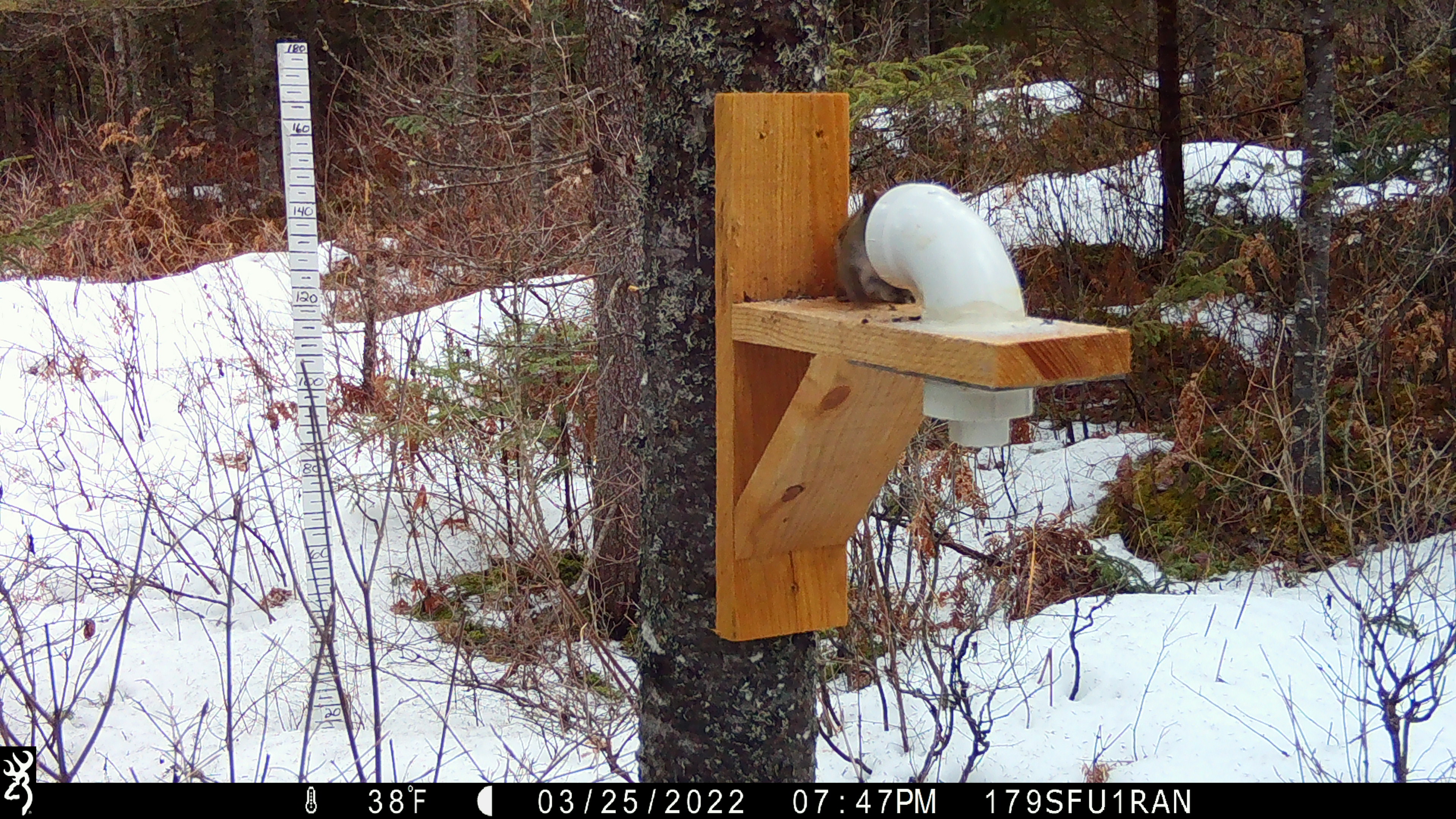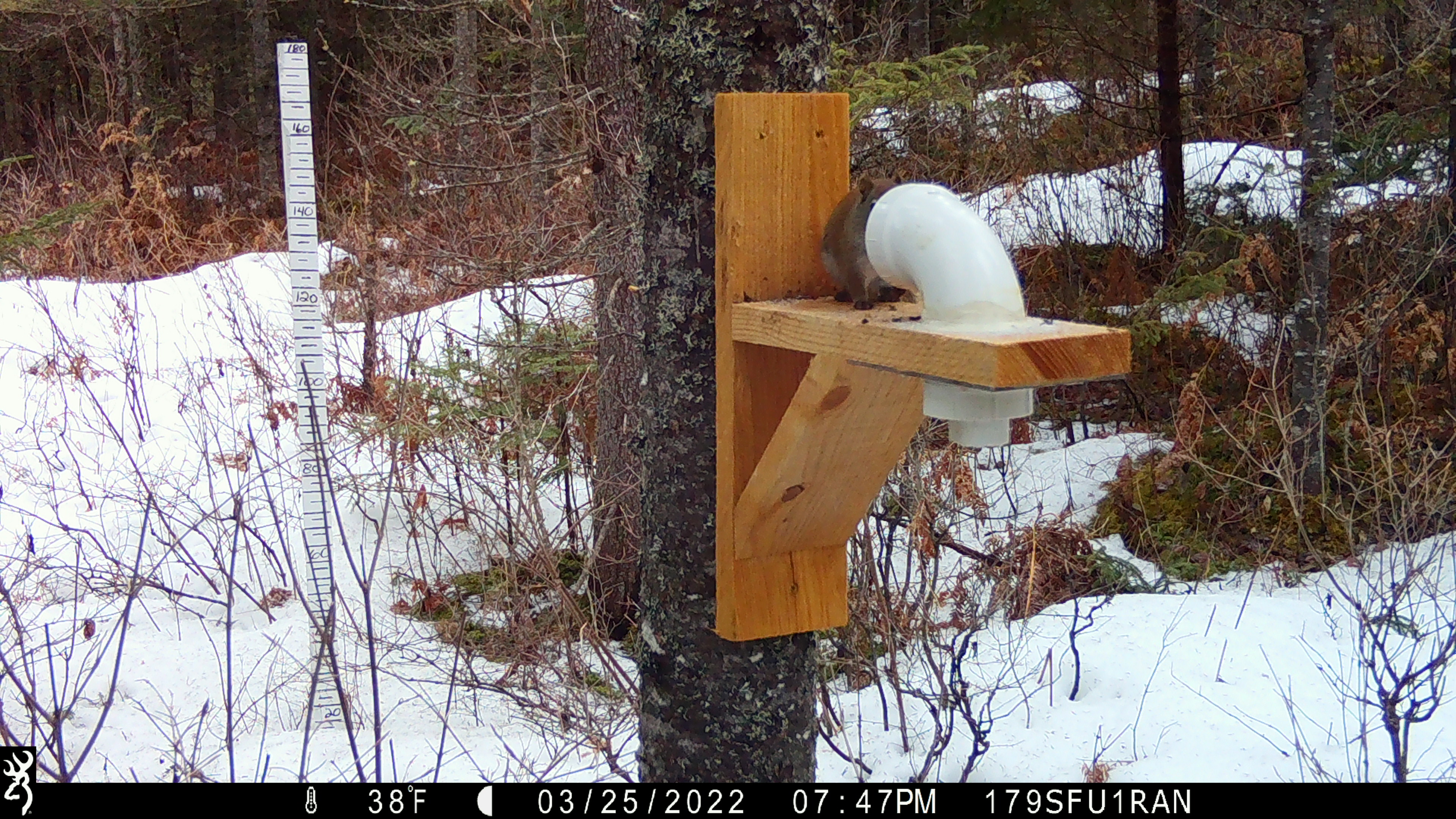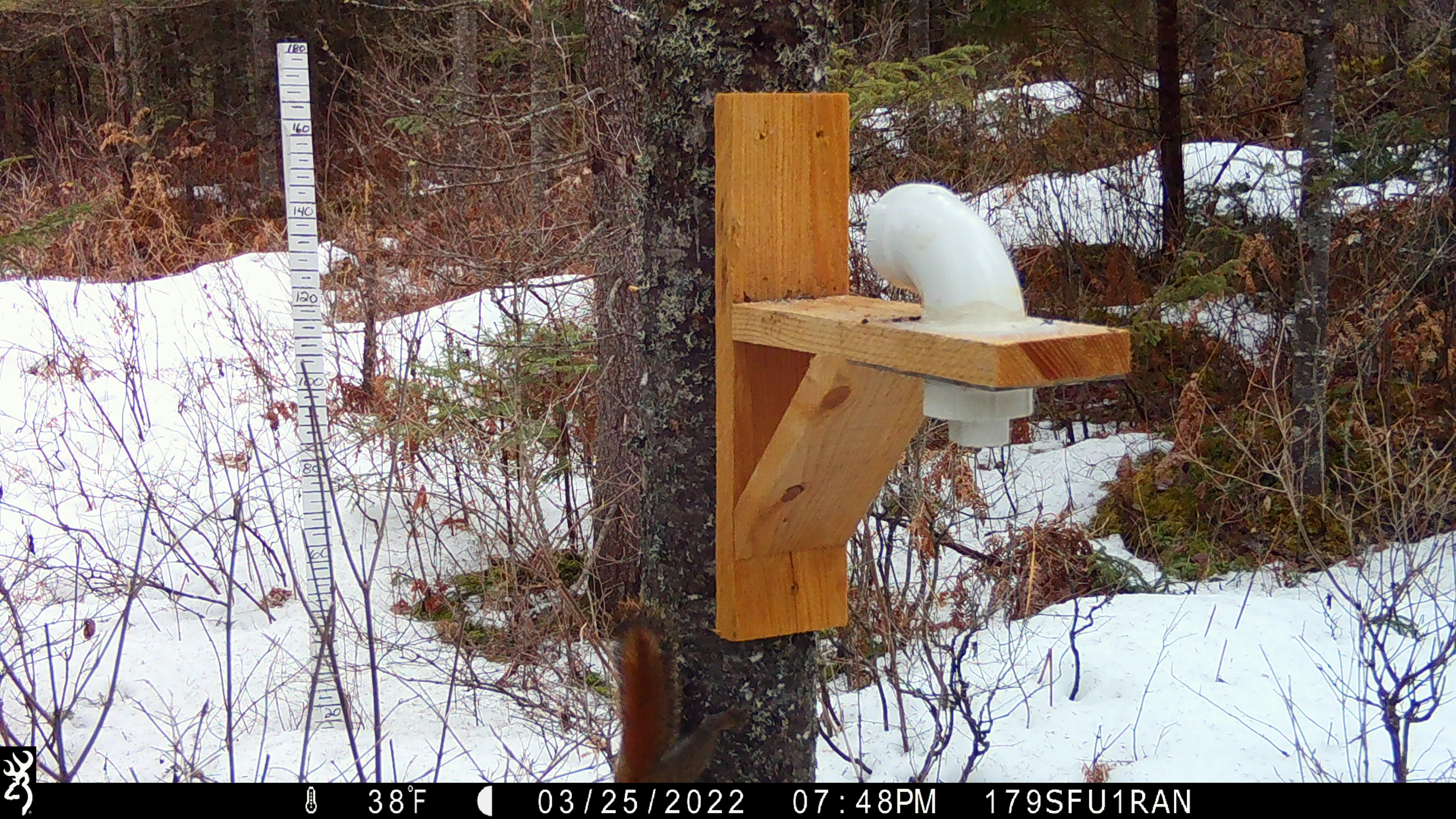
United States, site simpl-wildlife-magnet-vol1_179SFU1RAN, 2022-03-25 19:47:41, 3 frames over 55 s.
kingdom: Animalia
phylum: Chordata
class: Mammalia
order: Rodentia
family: Sciuridae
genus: Tamiasciurus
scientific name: Tamiasciurus hudsonicus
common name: red squirrel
Red squirrel (Tamiasciurus hudsonicus).